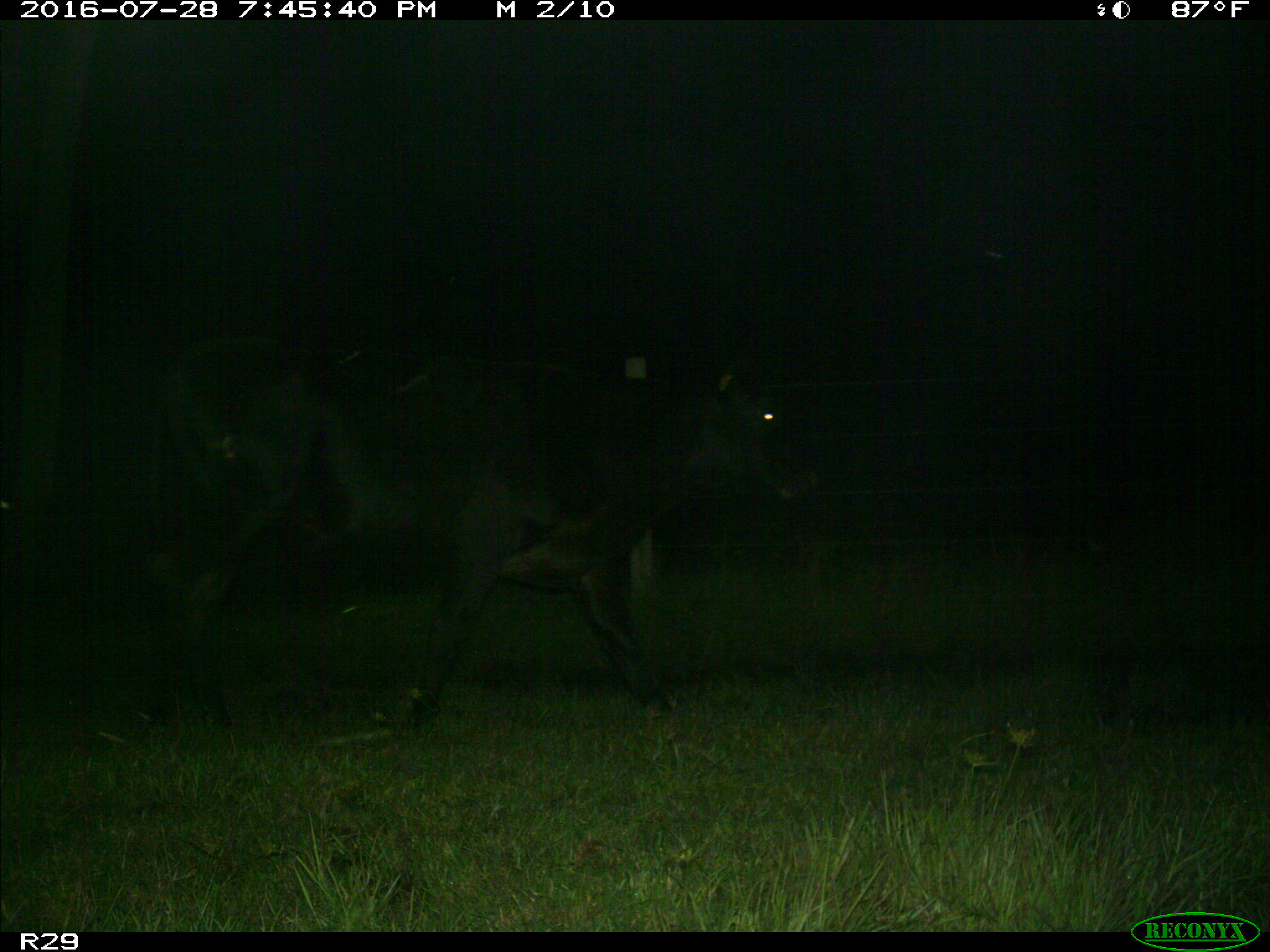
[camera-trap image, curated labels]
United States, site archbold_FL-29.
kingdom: Animalia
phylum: Chordata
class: Mammalia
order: Artiodactyla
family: Bovidae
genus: Bos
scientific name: Bos taurus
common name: domestic cow